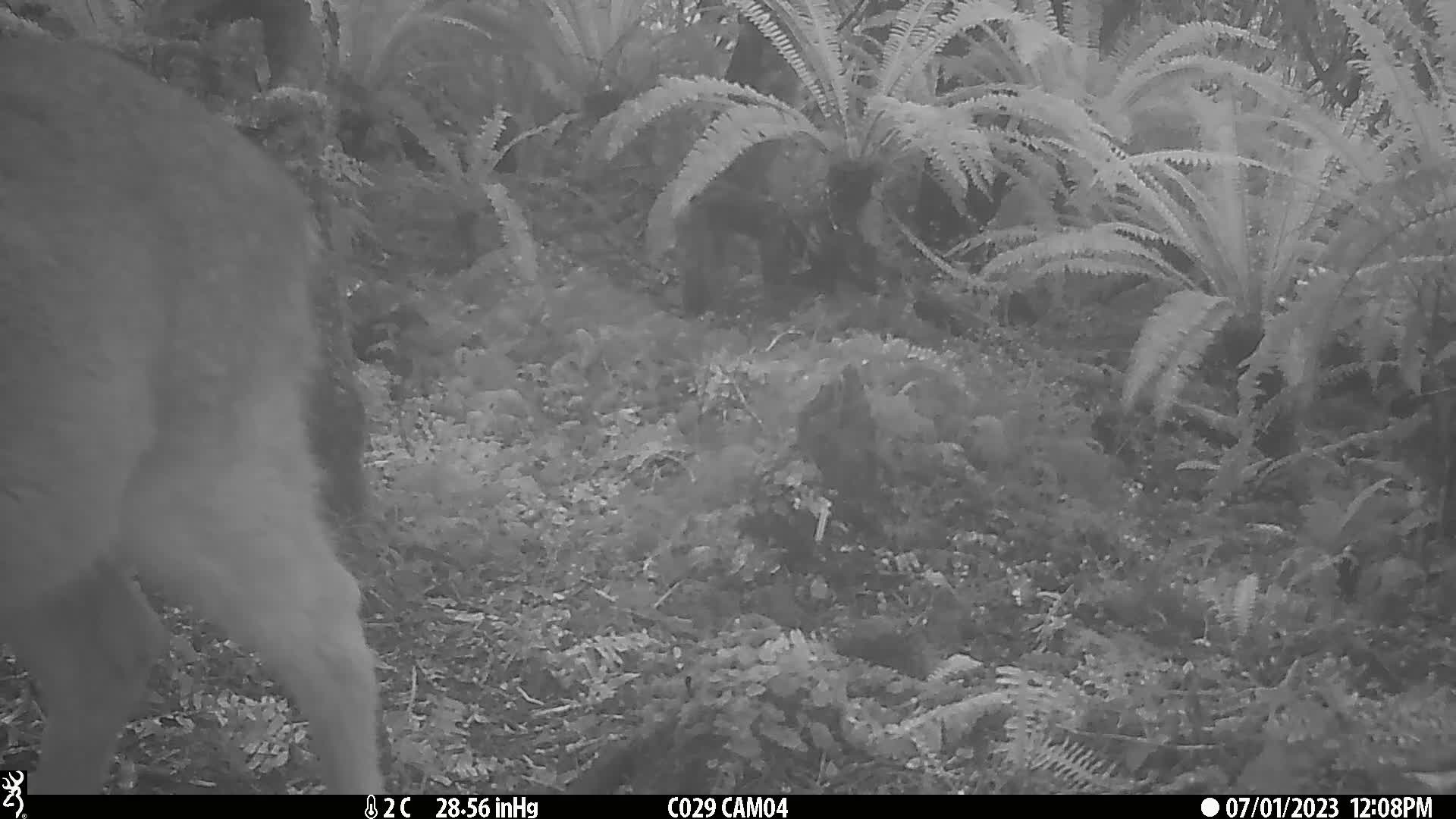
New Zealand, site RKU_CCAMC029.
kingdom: Animalia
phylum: Chordata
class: Mammalia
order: Artiodactyla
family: Cervidae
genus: Odocoileus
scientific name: Odocoileus virginianus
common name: white-tailed deer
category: white tailed deer